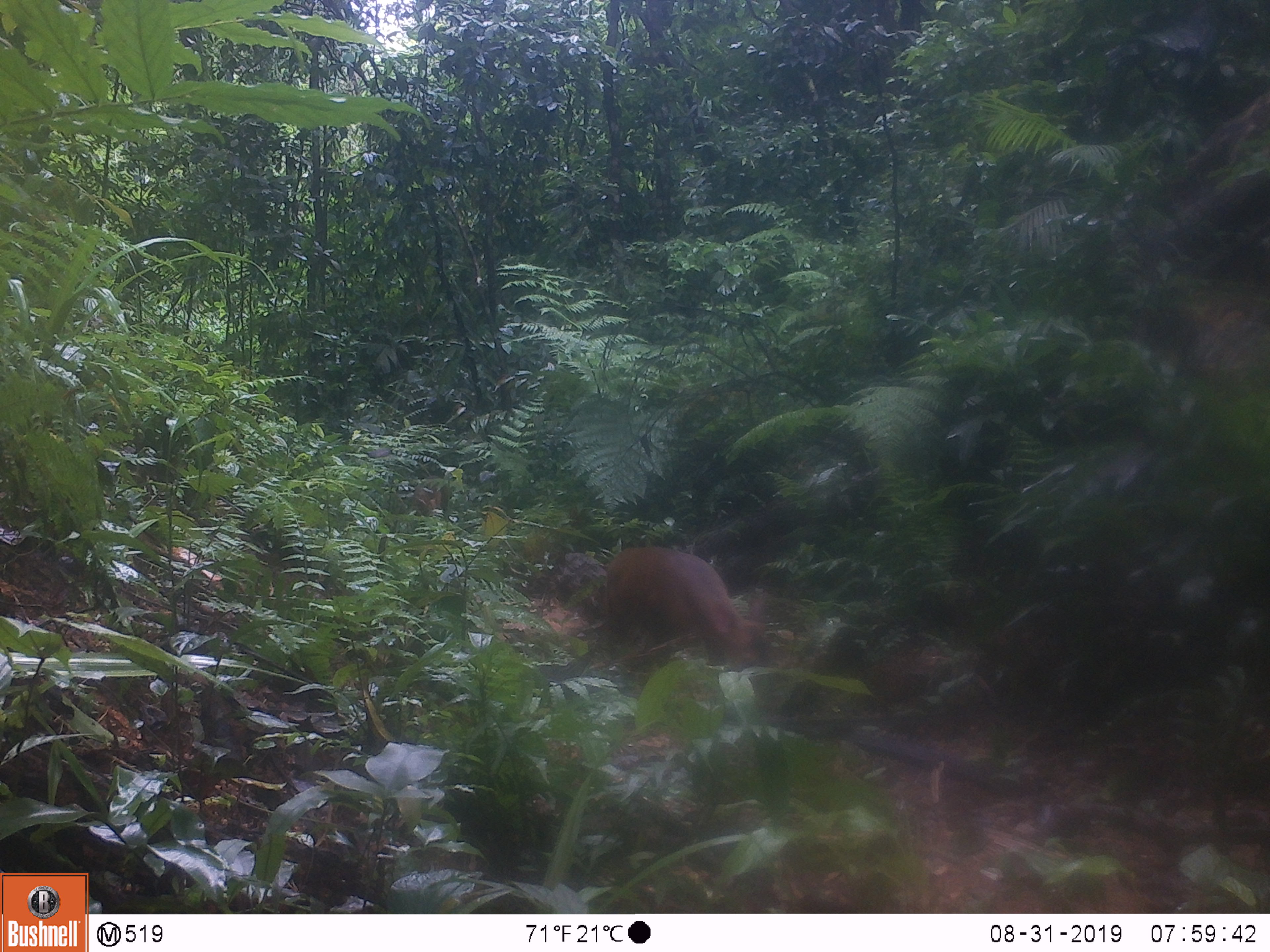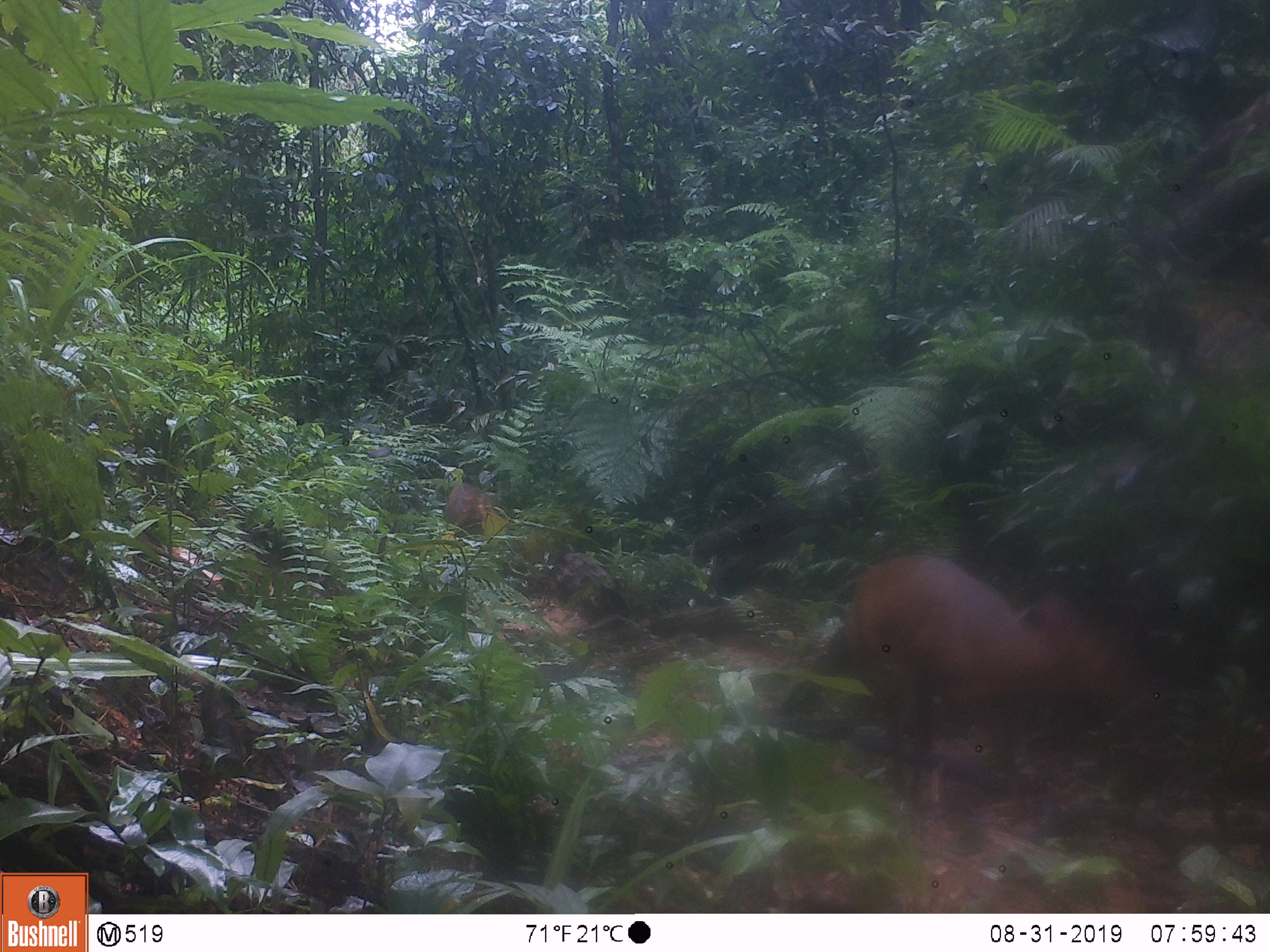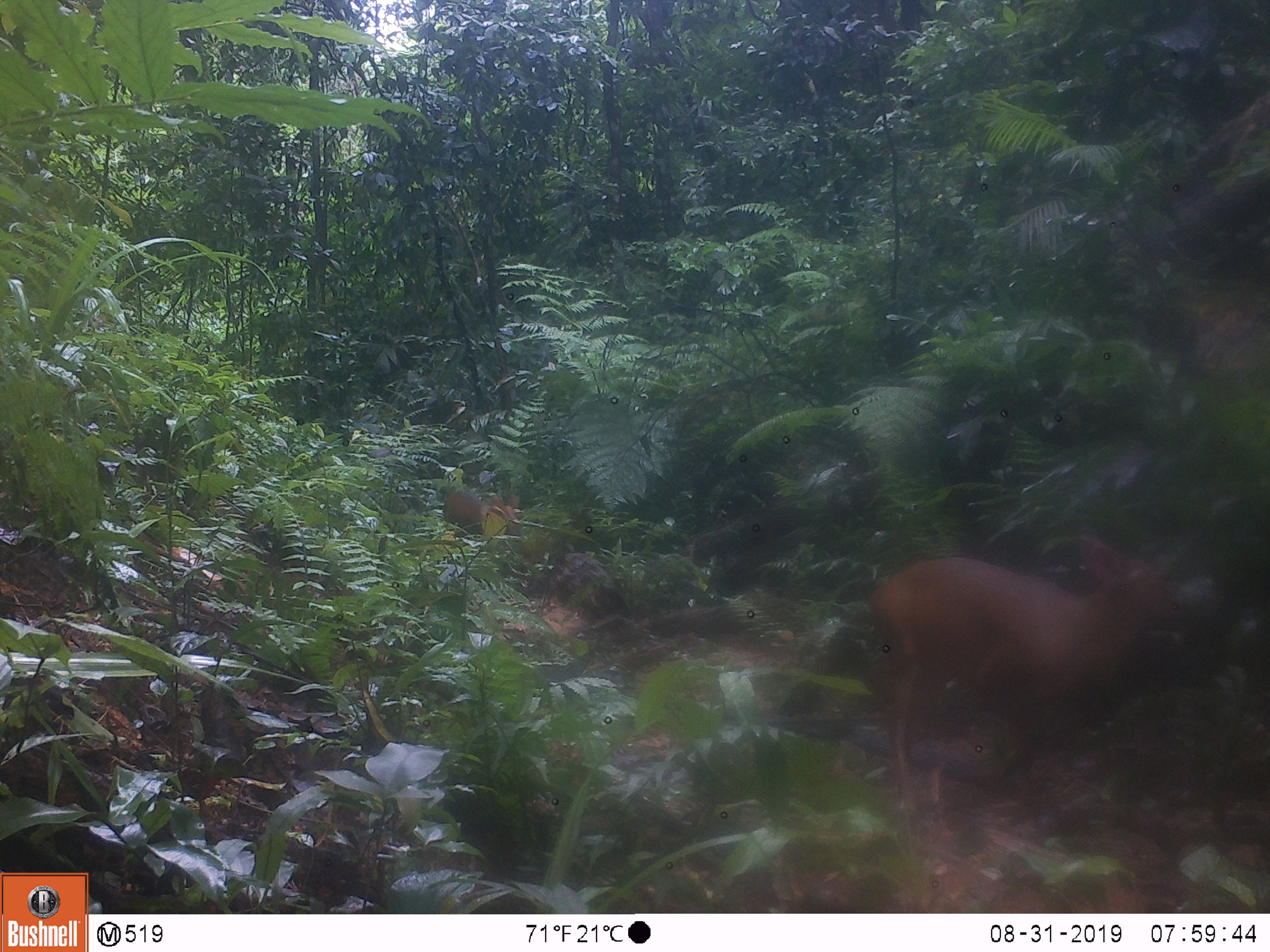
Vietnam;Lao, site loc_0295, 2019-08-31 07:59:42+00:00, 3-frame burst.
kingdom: Animalia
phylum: Chordata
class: Mammalia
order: Artiodactyla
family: Cervidae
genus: Muntiacus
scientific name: Muntiacus vuquangensis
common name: large-antlered muntjac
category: large antlered muntjac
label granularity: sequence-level